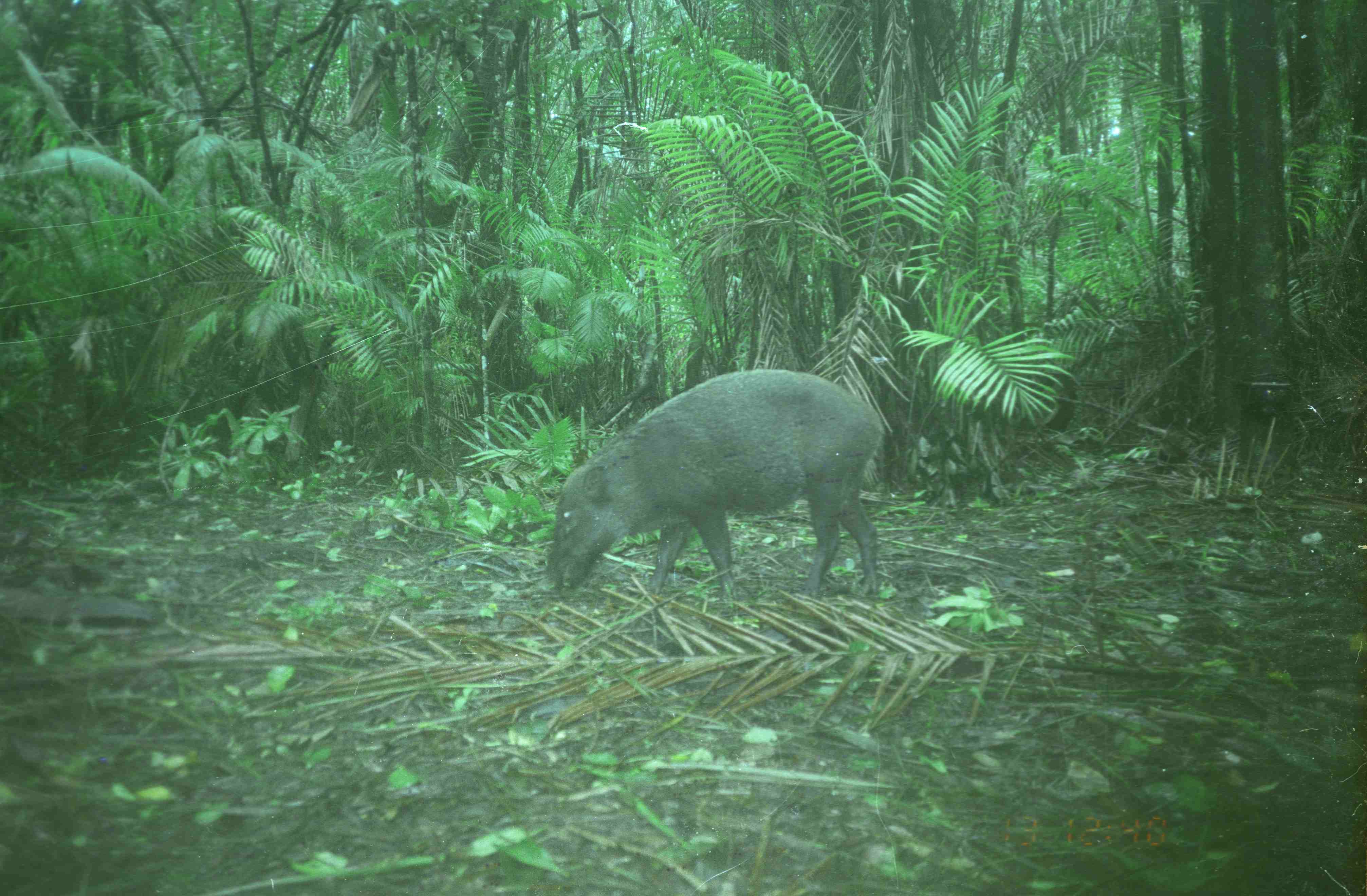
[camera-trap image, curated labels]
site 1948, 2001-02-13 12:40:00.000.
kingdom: Animalia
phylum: Chordata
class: Mammalia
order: Artiodactyla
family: Suidae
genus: Sus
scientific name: Sus scrofa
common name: wild boar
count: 1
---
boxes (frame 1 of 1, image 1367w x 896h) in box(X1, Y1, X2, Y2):
sus scrofa: box(544, 368, 886, 603)